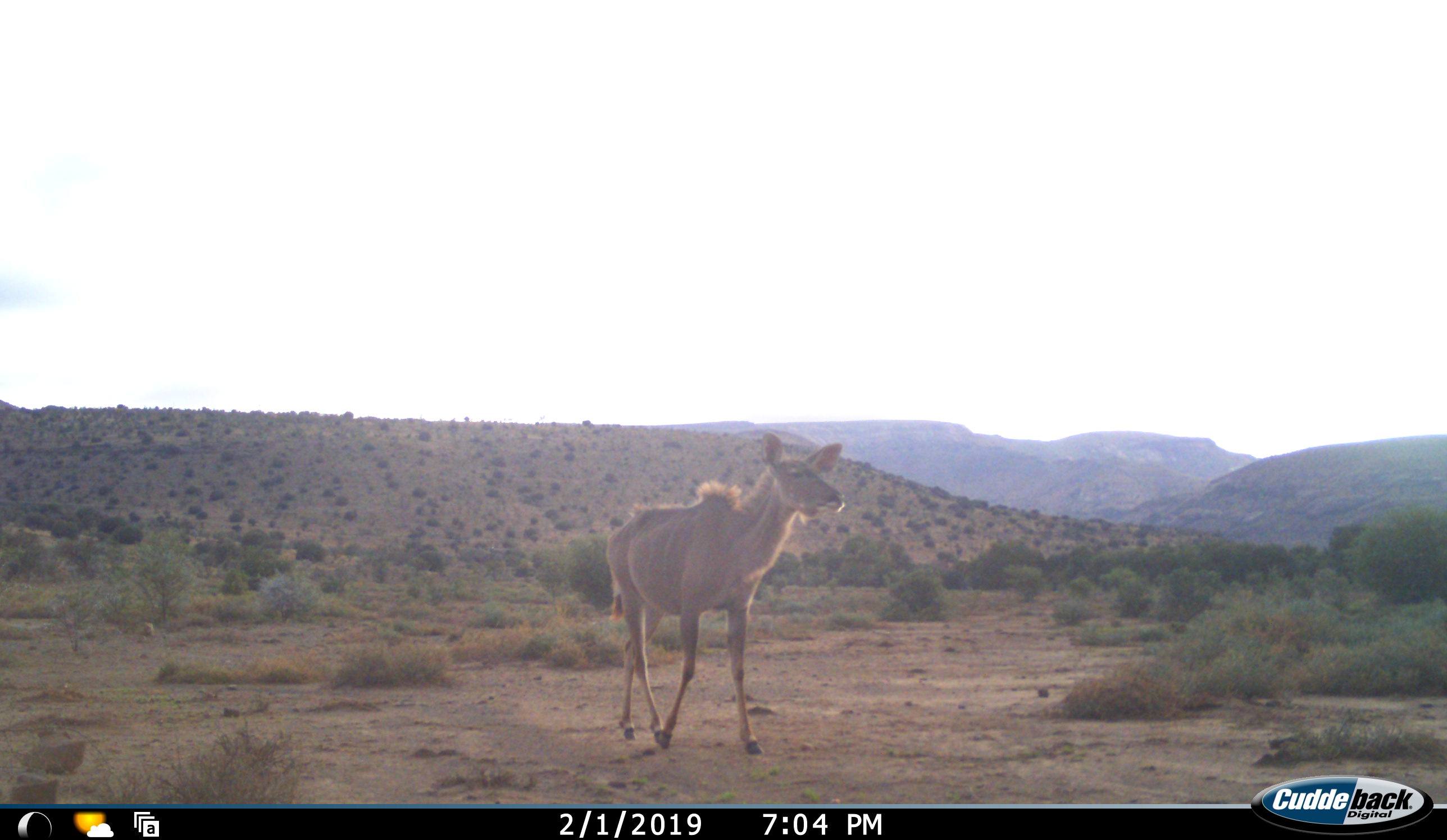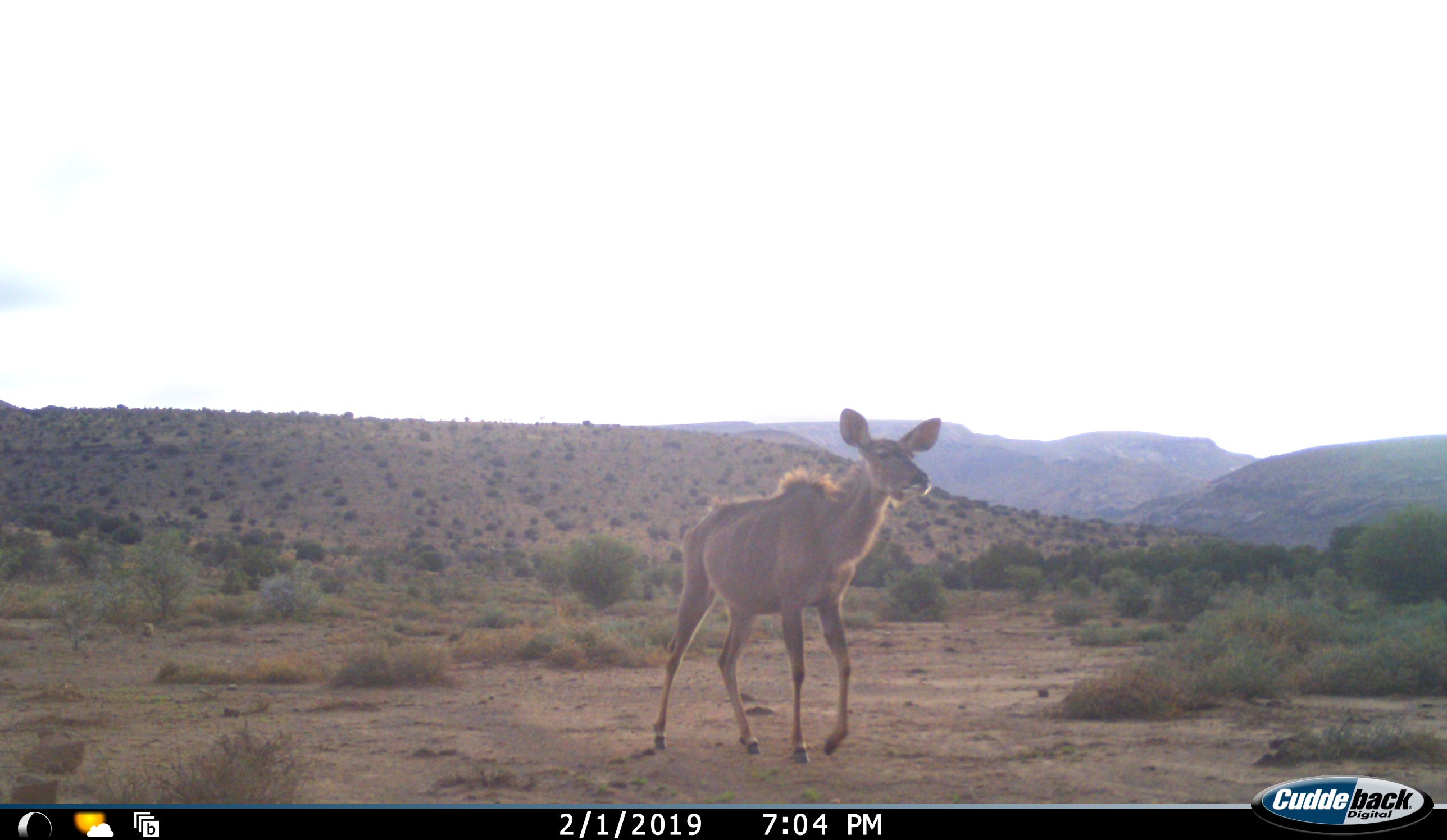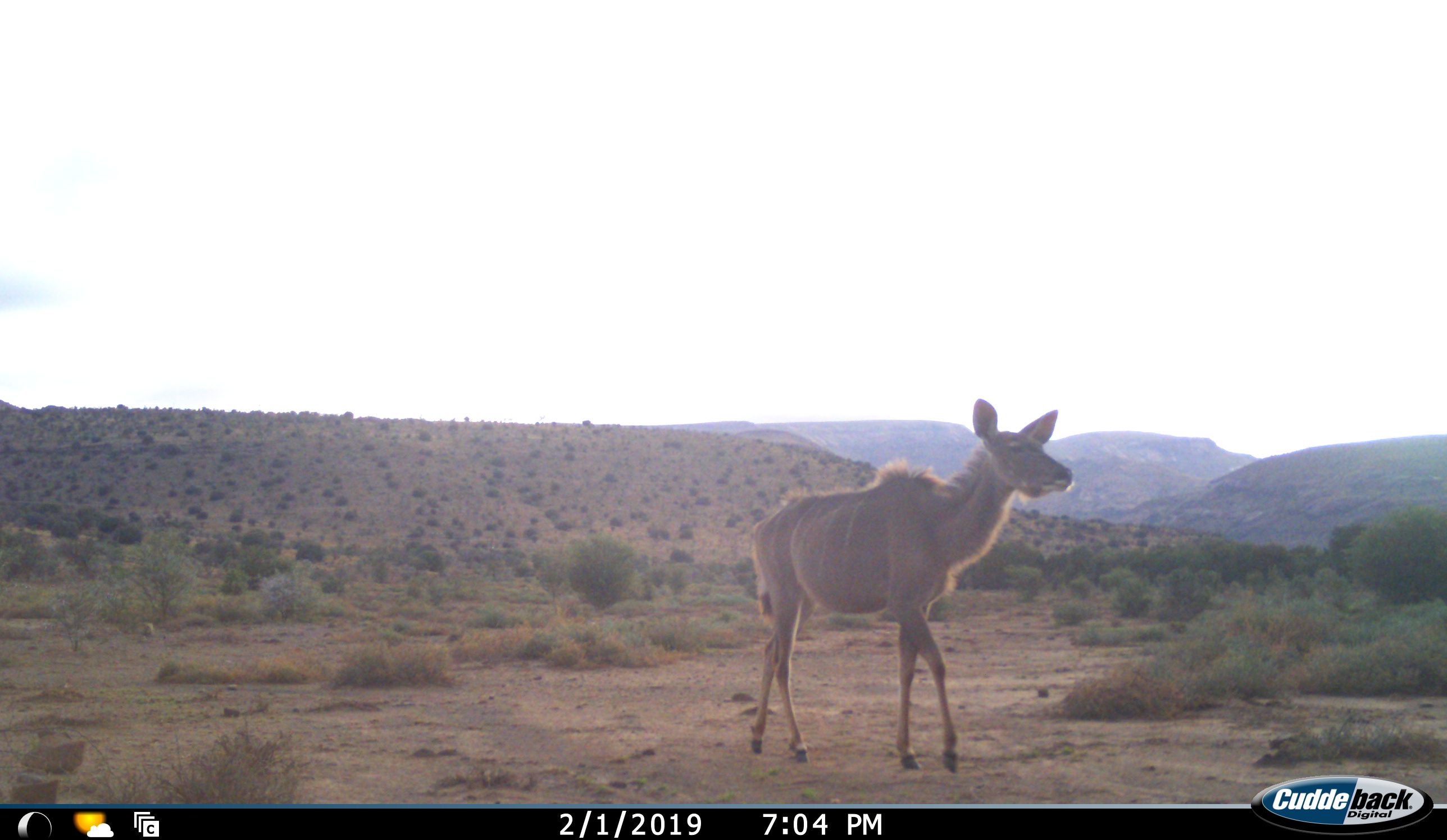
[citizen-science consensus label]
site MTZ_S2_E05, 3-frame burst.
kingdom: Animalia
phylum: Chordata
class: Mammalia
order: Artiodactyla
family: Bovidae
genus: Tragelaphus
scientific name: Tragelaphus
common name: kudu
Kudu (Tragelaphus), count 1. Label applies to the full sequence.